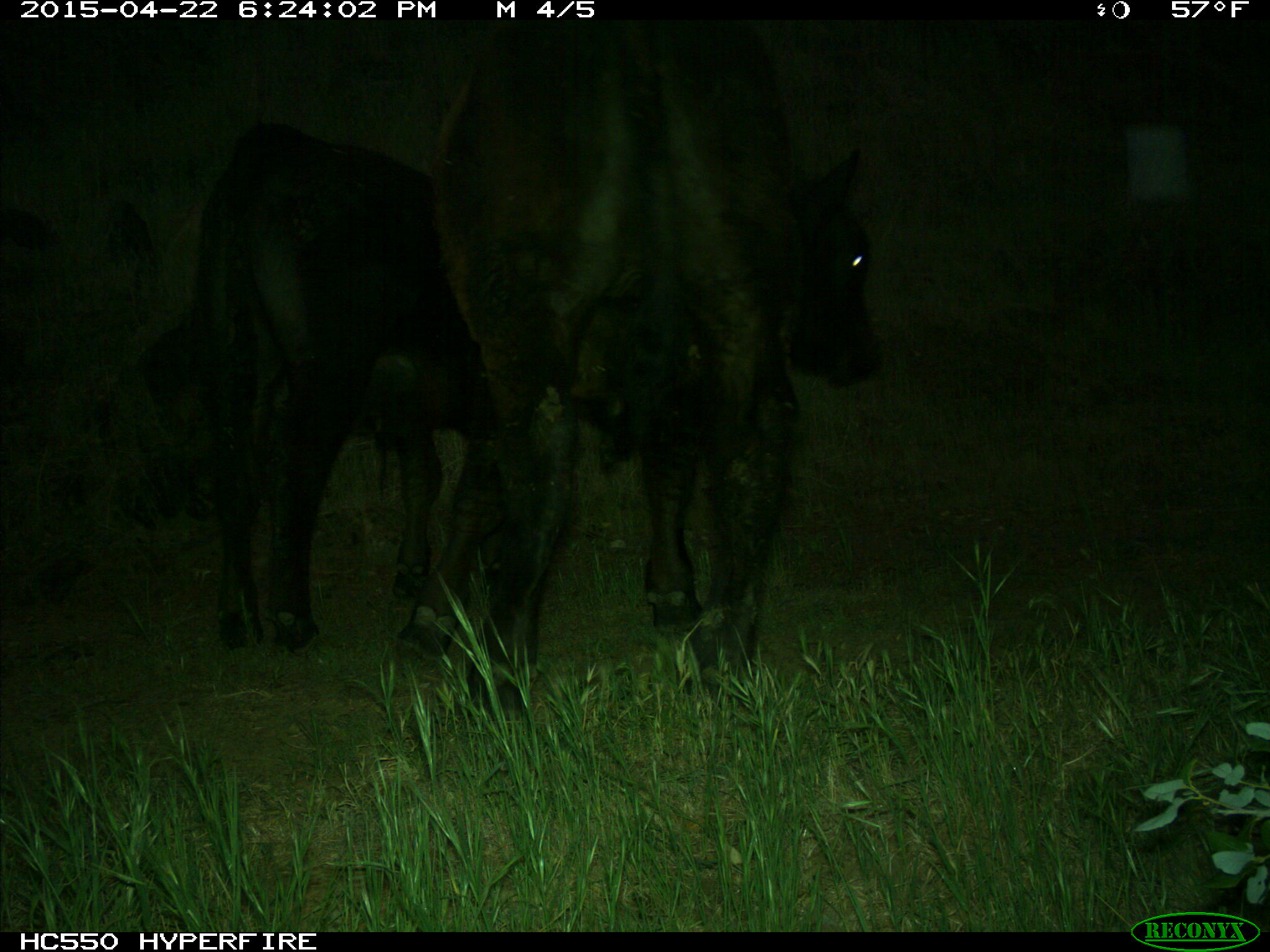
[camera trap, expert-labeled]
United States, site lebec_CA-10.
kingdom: Animalia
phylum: Chordata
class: Mammalia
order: Artiodactyla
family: Bovidae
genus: Bos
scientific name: Bos taurus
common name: domestic cow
Bos taurus (domestic cow).